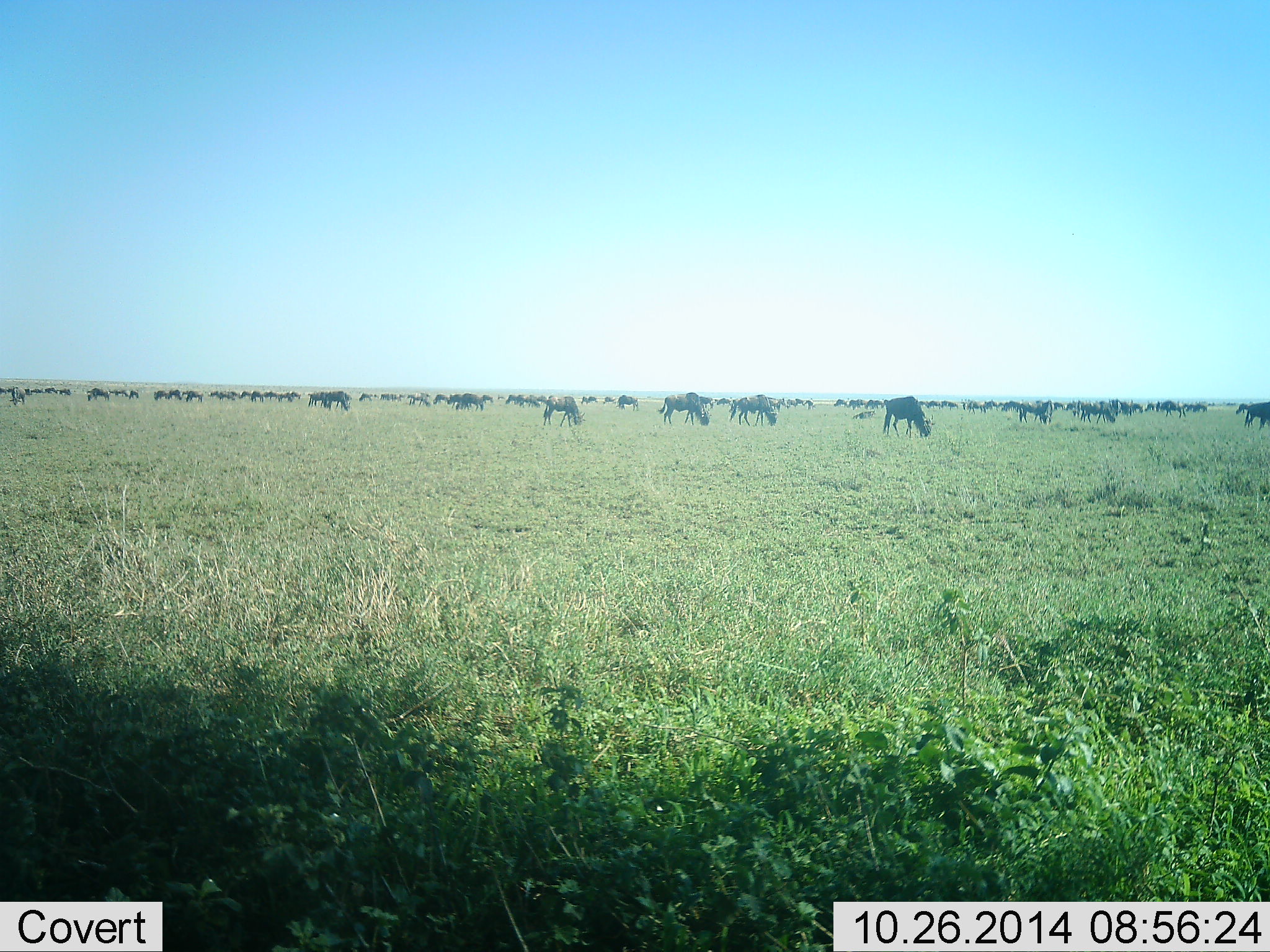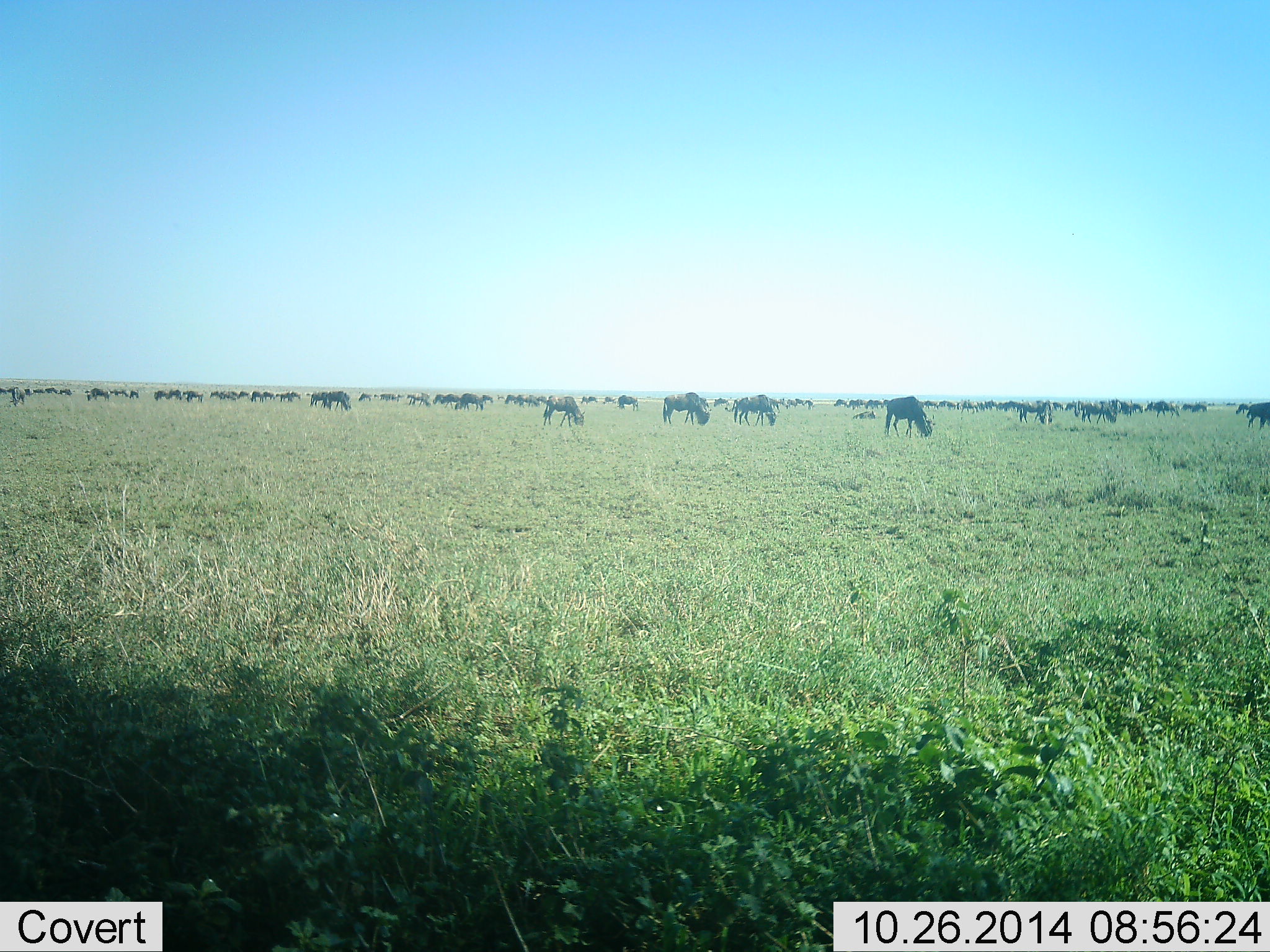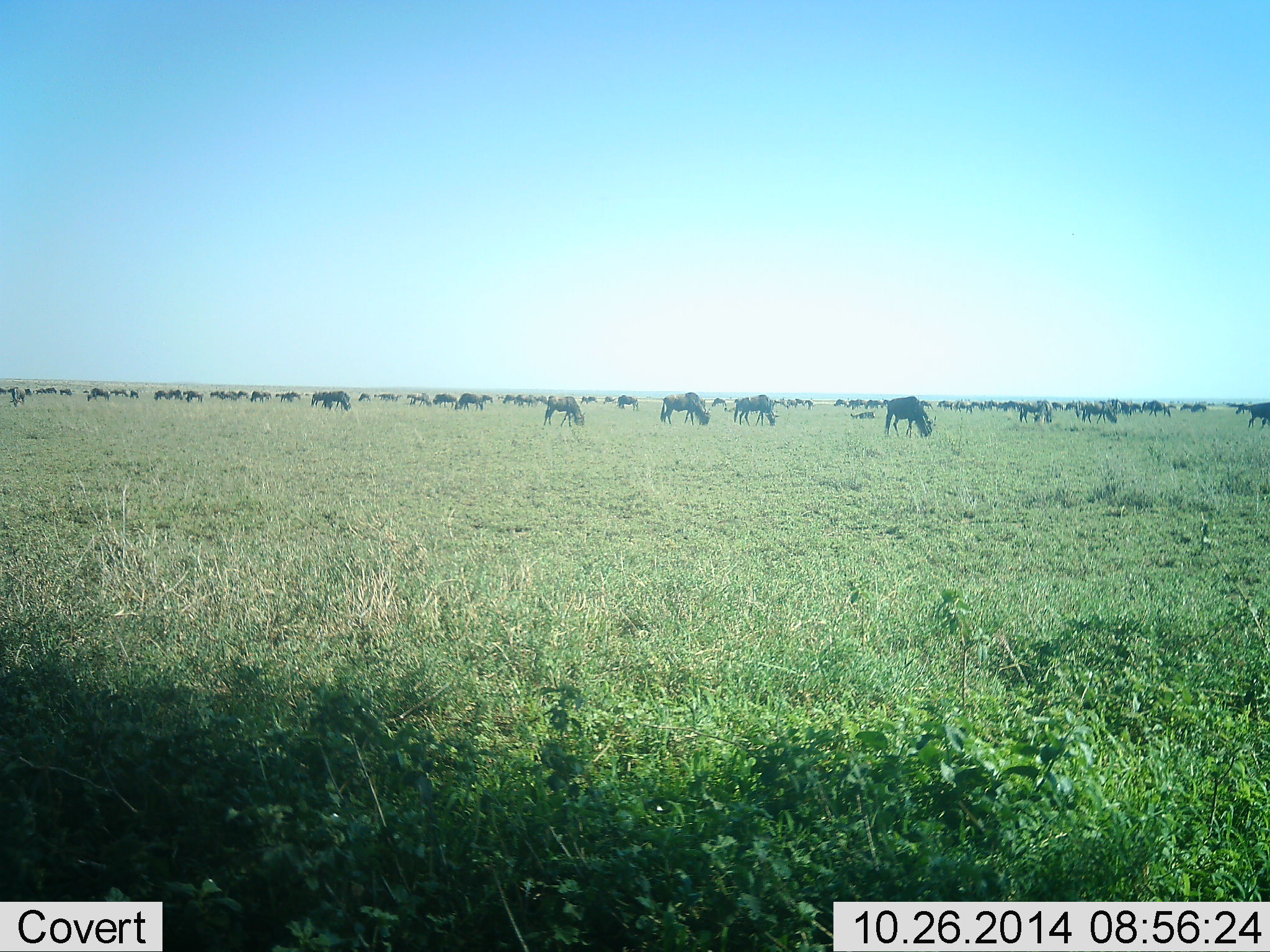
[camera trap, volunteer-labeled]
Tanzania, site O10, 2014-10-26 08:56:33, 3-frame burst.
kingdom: Animalia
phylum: Chordata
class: Mammalia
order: Artiodactyla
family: Bovidae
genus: Connochaetes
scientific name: Connochaetes taurinus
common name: blue wildebeest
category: wildebeest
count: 51+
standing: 60%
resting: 10%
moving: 30%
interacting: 0%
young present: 0%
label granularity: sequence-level